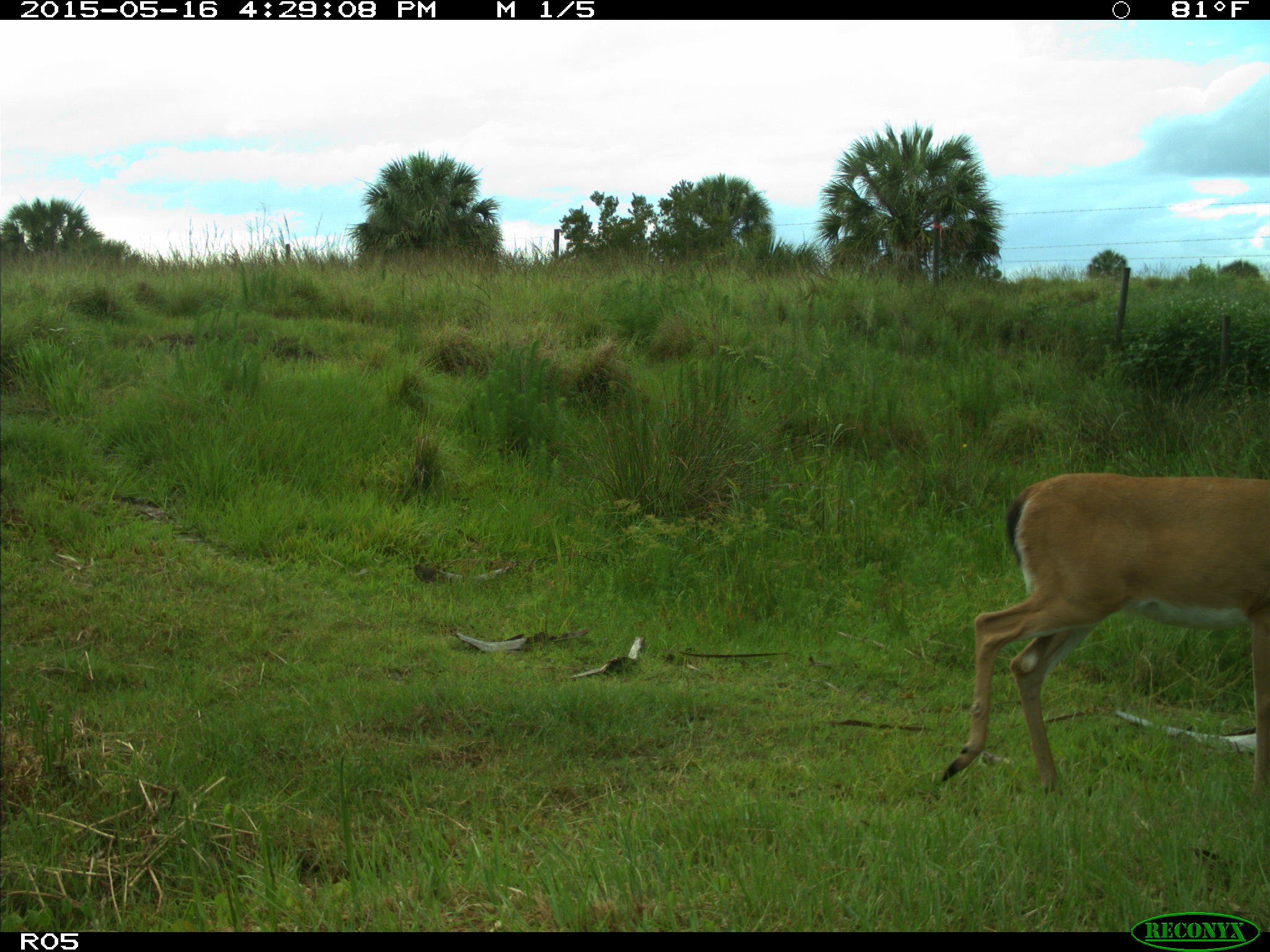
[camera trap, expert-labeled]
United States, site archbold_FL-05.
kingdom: Animalia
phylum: Chordata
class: Mammalia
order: Artiodactyla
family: Cervidae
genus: Odocoileus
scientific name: Odocoileus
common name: deer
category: unidentified deer